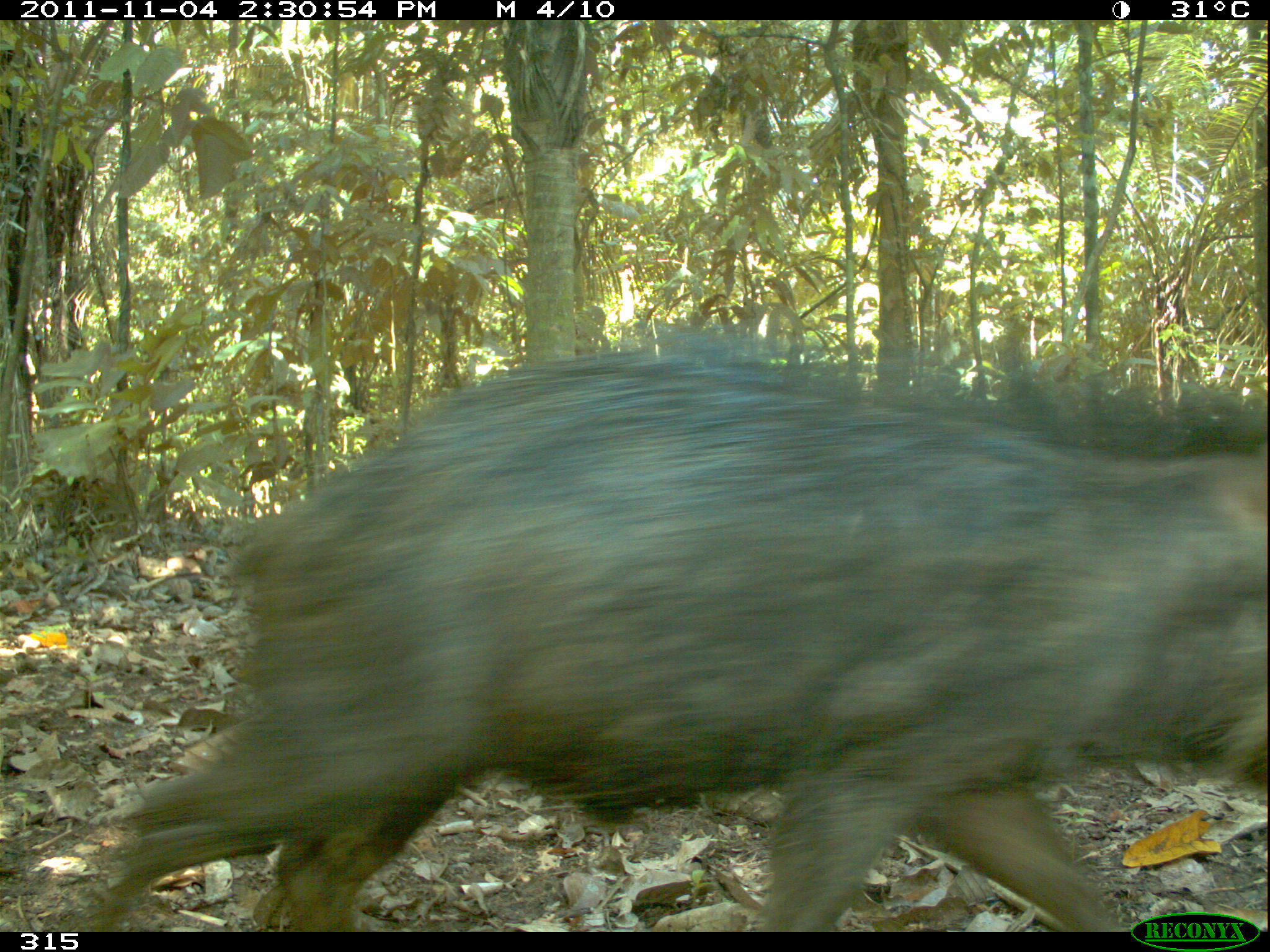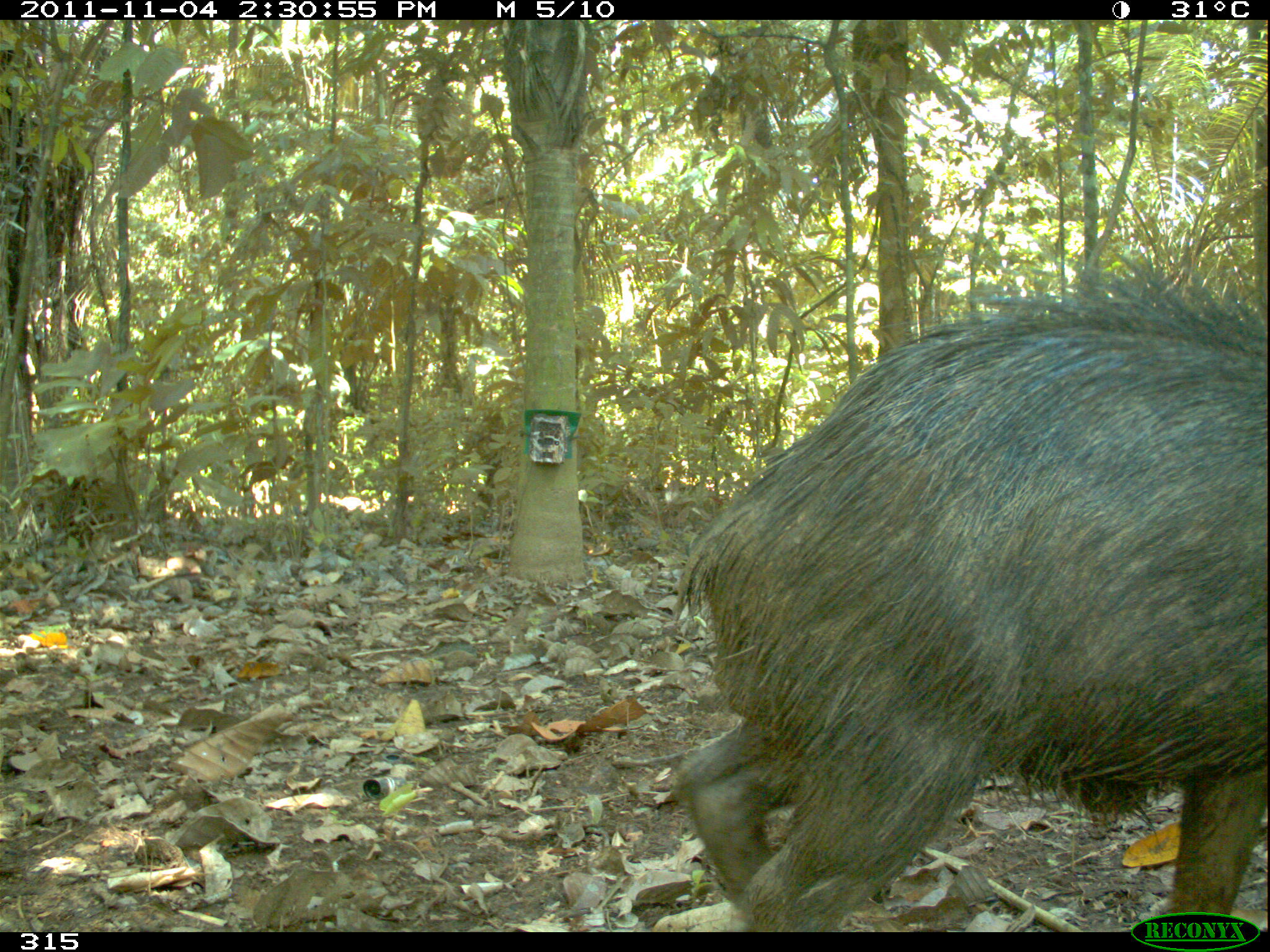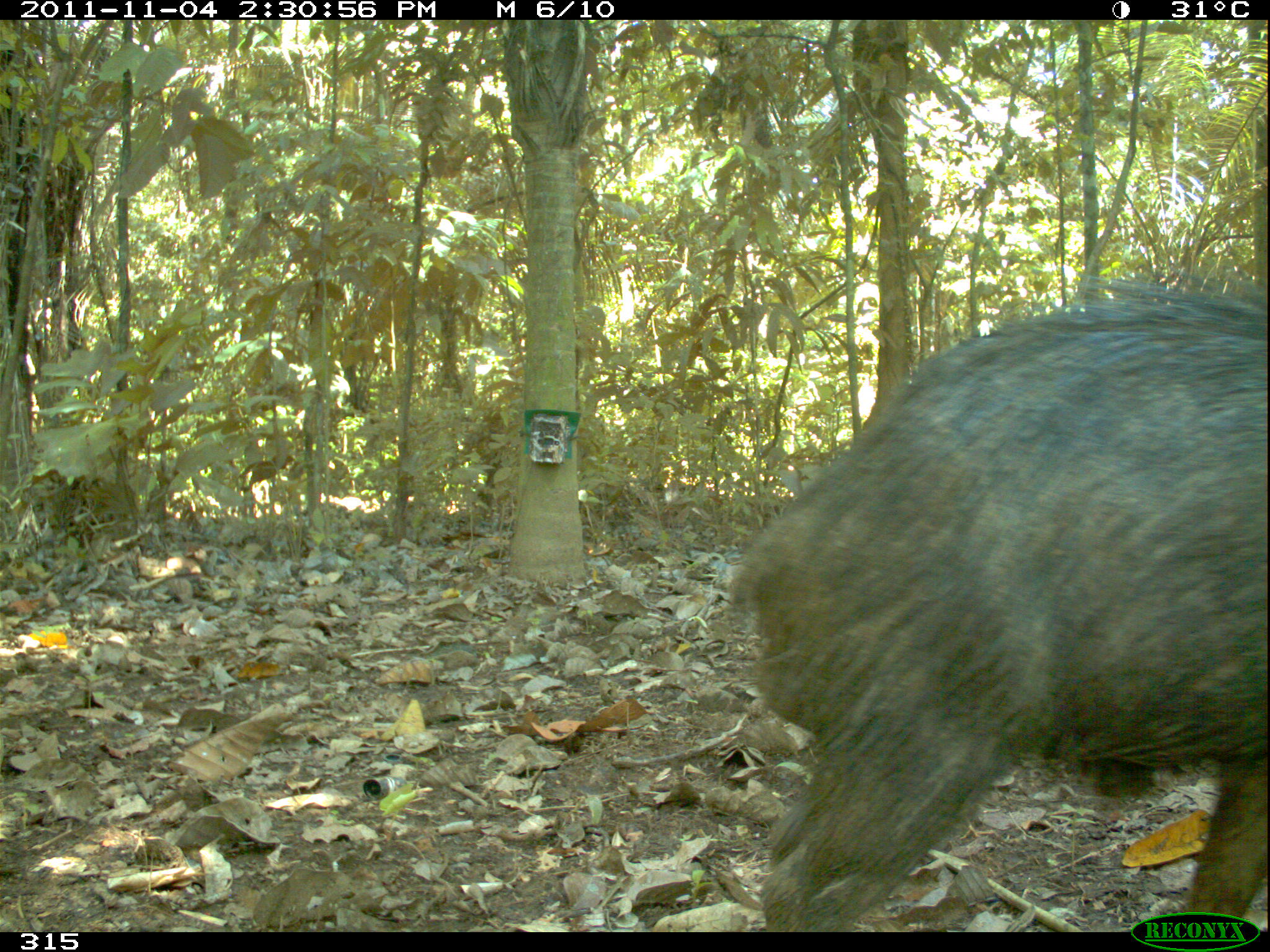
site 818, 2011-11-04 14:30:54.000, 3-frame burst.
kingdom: Animalia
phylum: Chordata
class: Mammalia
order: Artiodactyla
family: Tayassuidae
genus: Tayassu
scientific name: Tayassu pecari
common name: white-lipped peccary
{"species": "Tayassu pecari (white-lipped peccary)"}